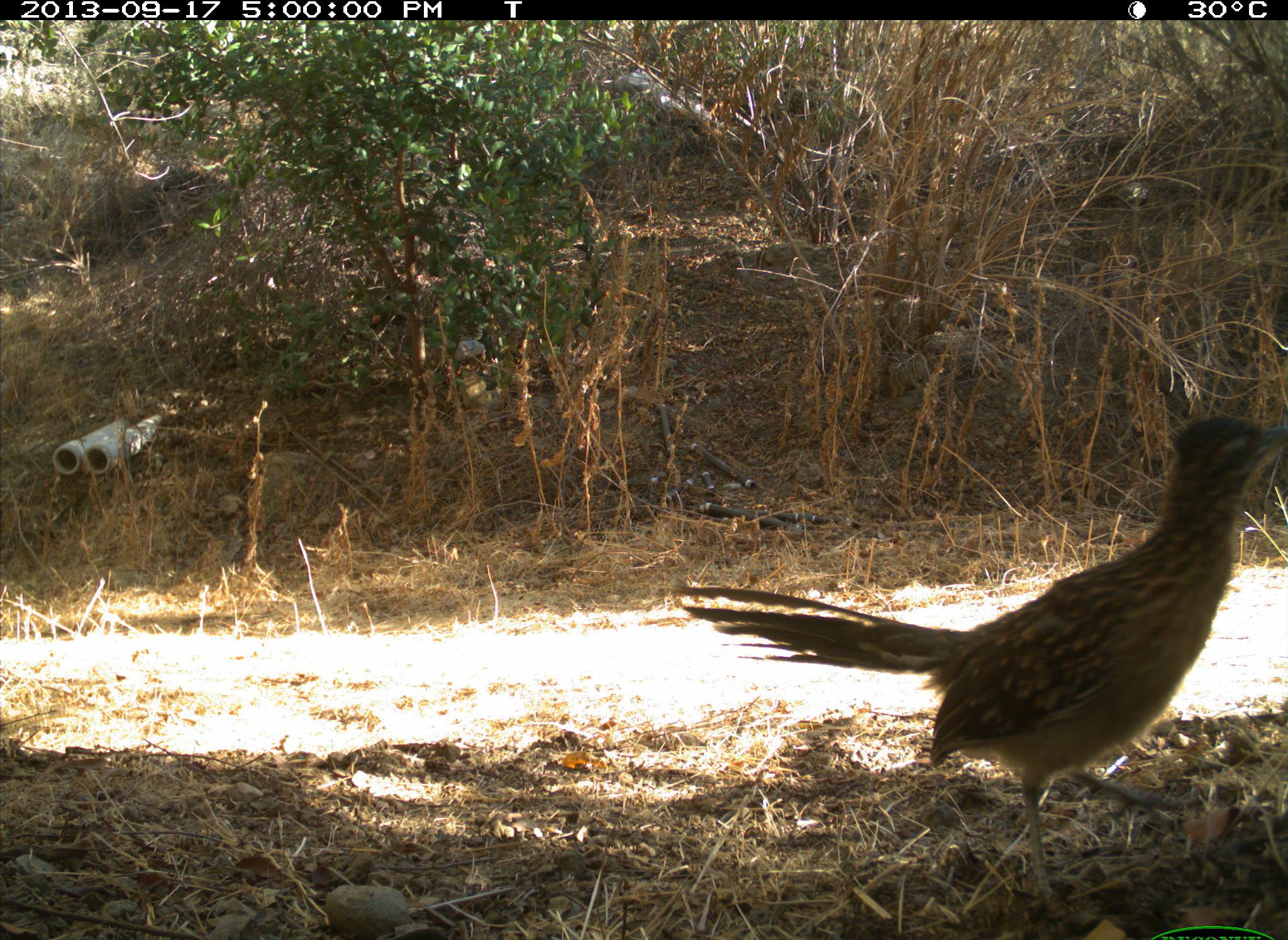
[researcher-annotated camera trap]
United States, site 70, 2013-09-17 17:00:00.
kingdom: Animalia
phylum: Chordata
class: Aves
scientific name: Aves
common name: bird